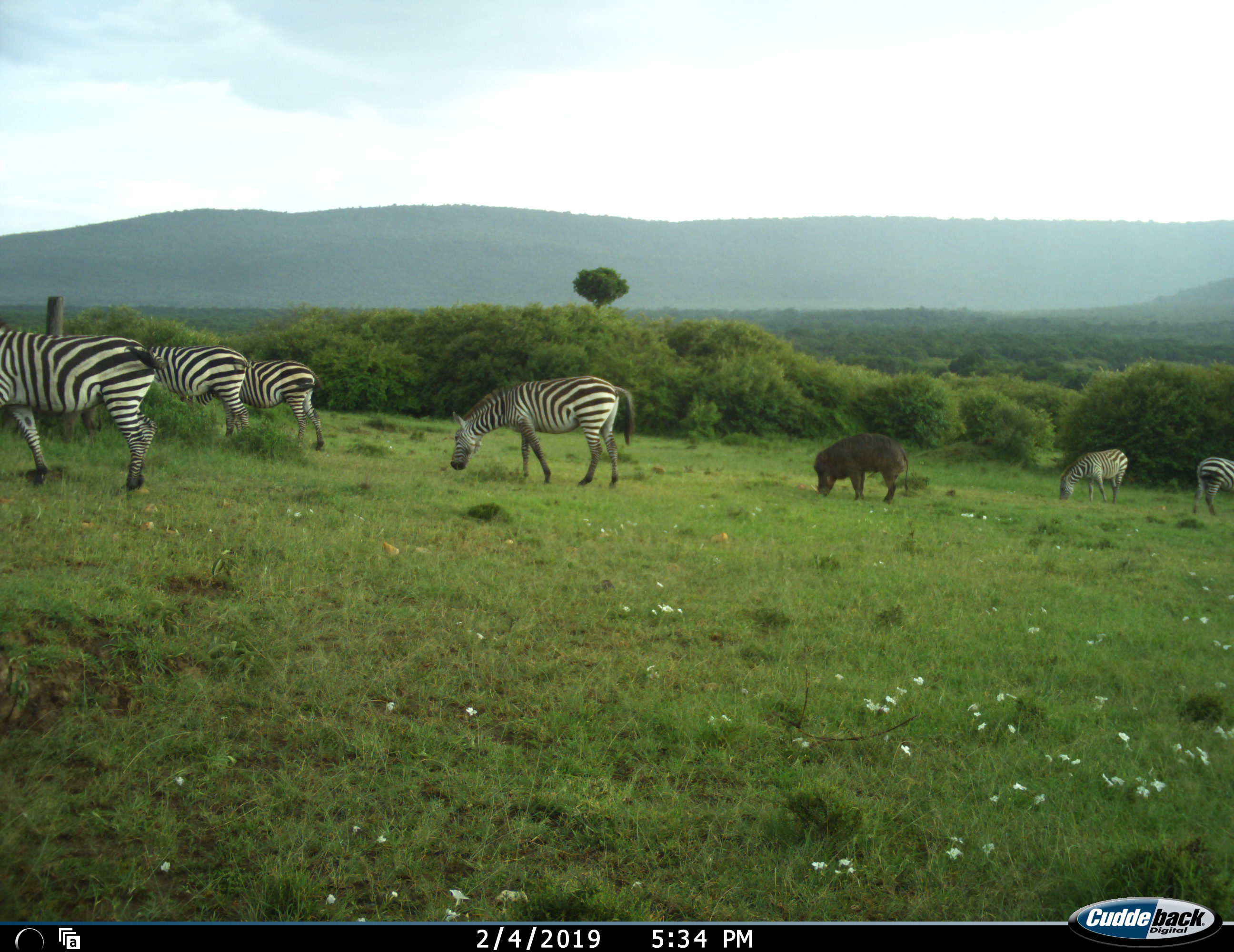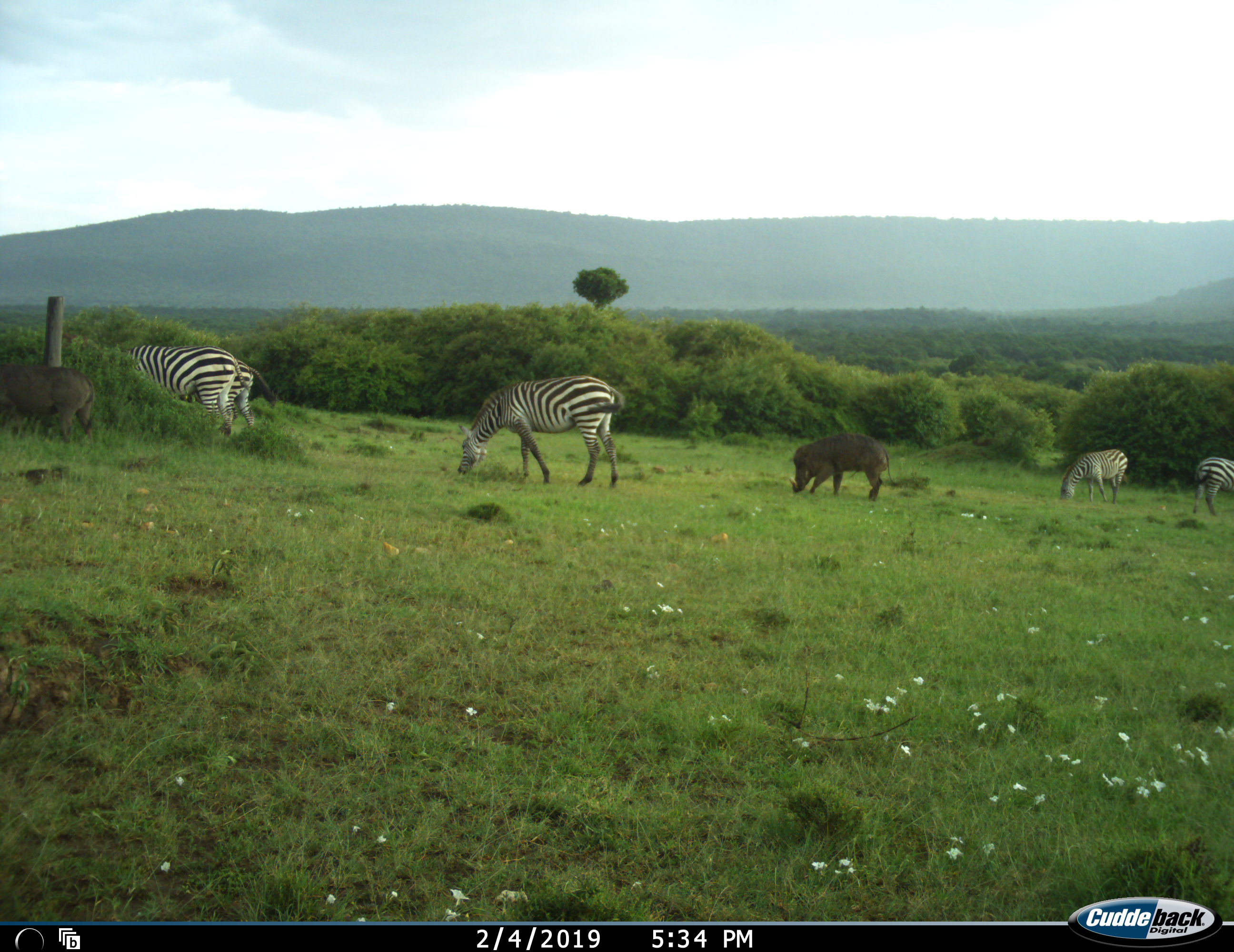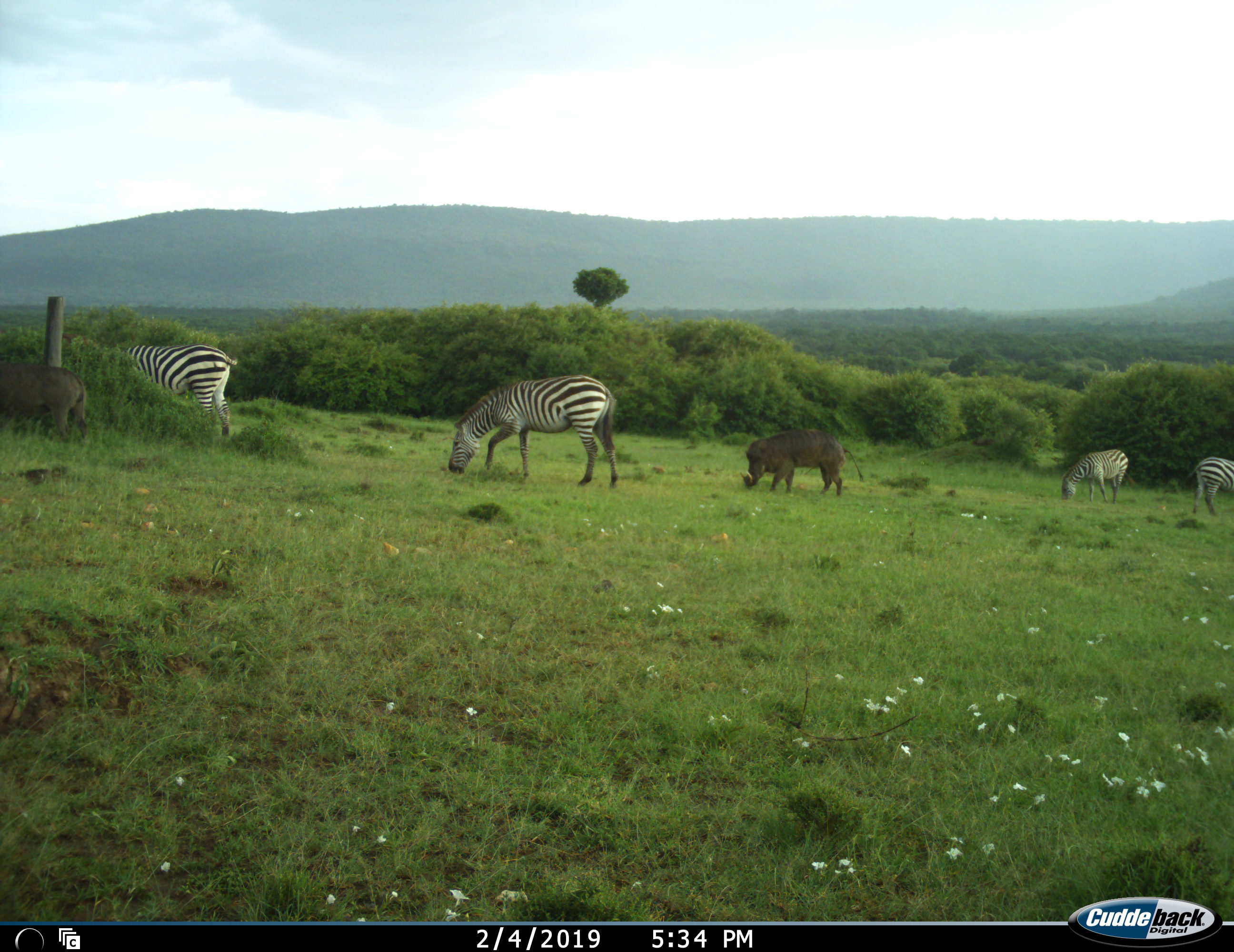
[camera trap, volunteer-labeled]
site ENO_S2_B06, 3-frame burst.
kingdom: Animalia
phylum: Chordata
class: Mammalia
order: Artiodactyla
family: Suidae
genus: Phacochoerus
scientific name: Phacochoerus africanus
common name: warthog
Warthog (Phacochoerus africanus), count 2. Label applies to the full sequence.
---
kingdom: Animalia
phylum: Chordata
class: Mammalia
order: Perissodactyla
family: Equidae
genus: Equus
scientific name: Equus quagga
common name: plains zebra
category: zebraplains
Zebraplains (plains zebra) (Equus quagga), count 6. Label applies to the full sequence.